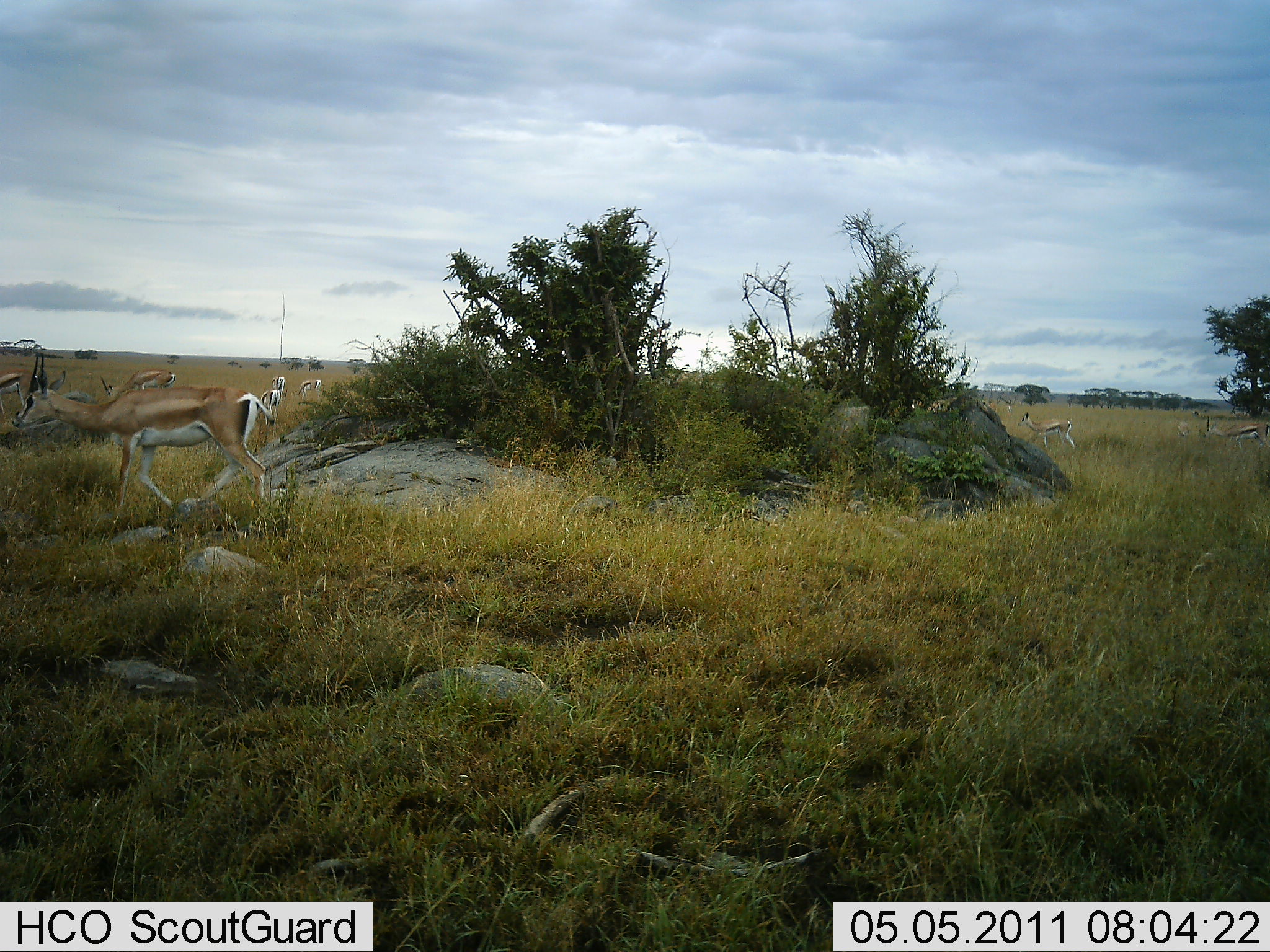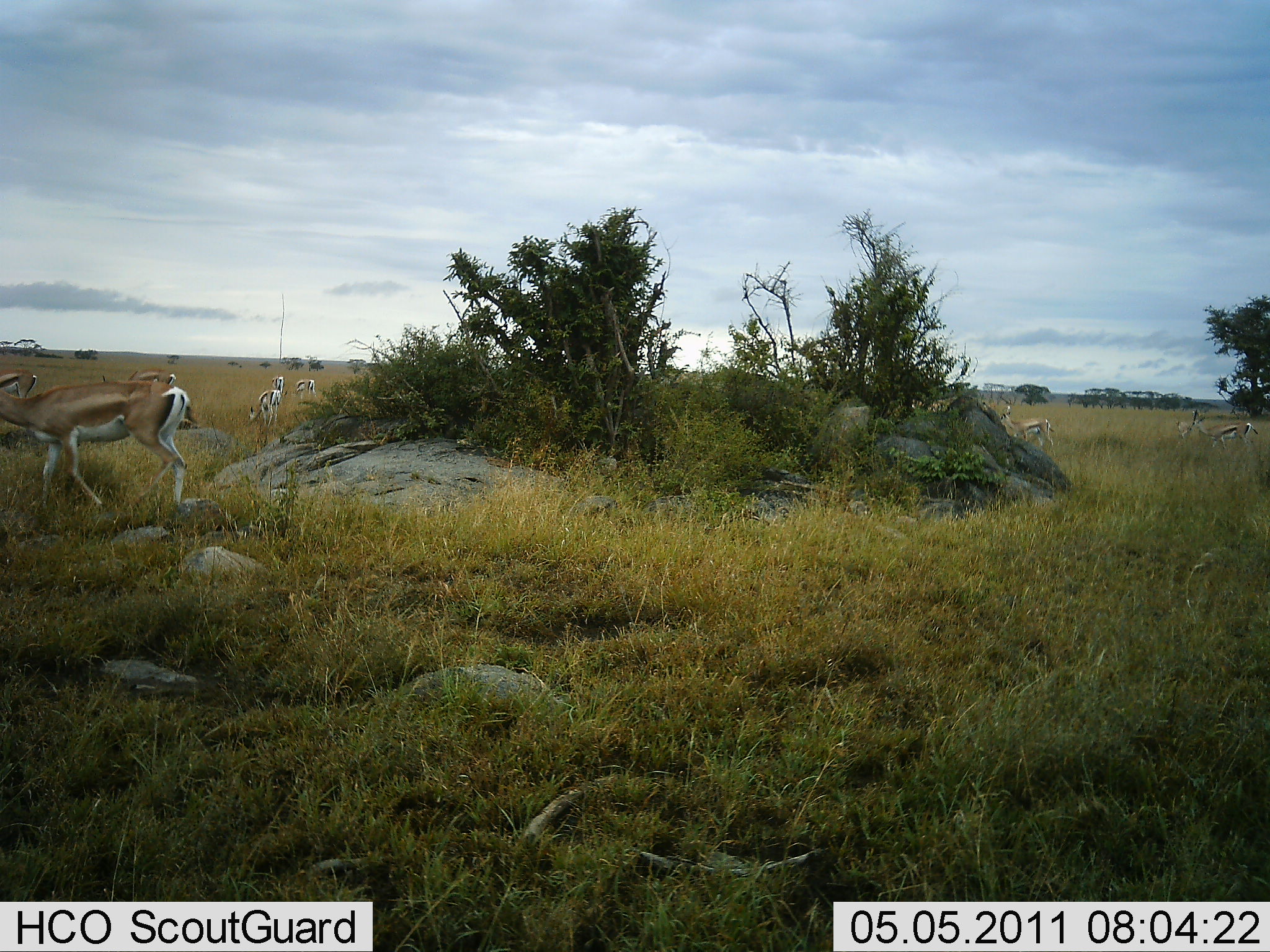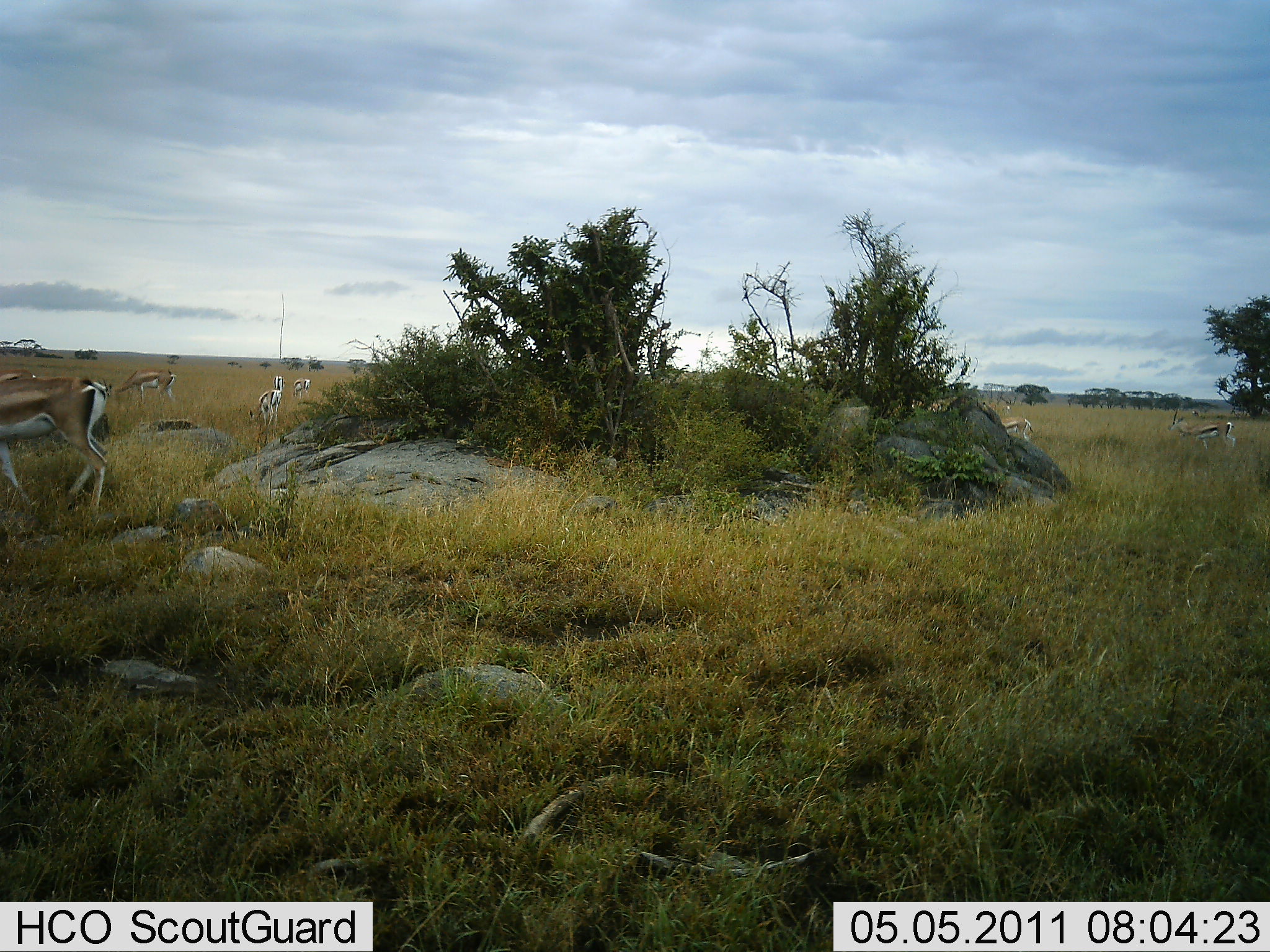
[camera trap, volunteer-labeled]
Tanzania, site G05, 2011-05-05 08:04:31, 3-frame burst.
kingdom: Animalia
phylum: Chordata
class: Mammalia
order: Artiodactyla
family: Bovidae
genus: Nanger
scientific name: Nanger granti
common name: grant's gazelle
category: gazellegrants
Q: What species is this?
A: Gazellegrants (grant's gazelle) (Nanger granti).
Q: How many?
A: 6.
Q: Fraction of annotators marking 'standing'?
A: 38%.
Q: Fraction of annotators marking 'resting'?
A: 15%.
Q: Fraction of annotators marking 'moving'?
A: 85%.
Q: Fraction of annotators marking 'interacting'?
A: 0%.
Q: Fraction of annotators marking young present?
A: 0%.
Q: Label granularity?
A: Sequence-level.